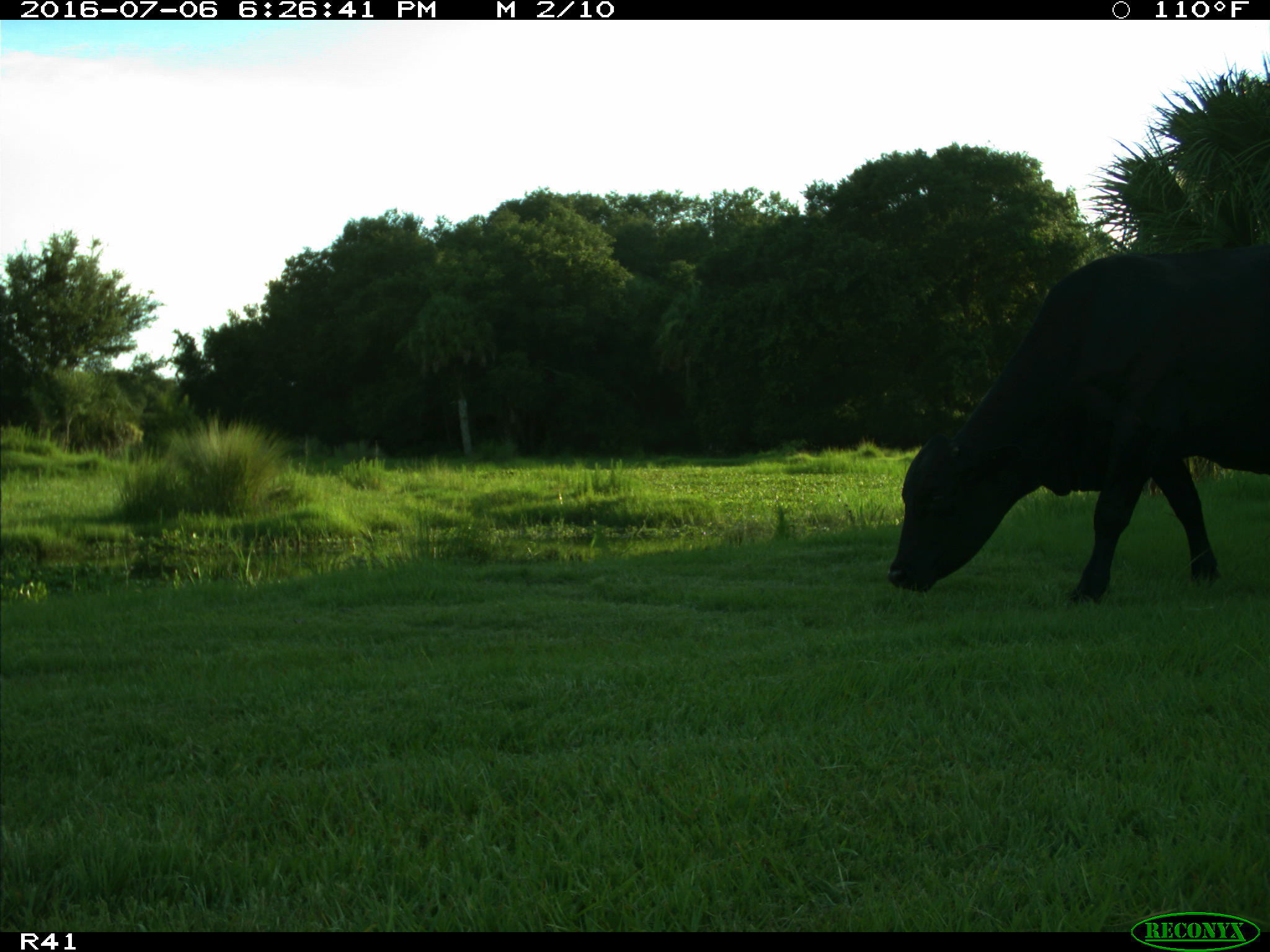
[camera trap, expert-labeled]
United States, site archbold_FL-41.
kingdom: Animalia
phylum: Chordata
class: Mammalia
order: Artiodactyla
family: Bovidae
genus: Bos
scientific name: Bos taurus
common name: domestic cow